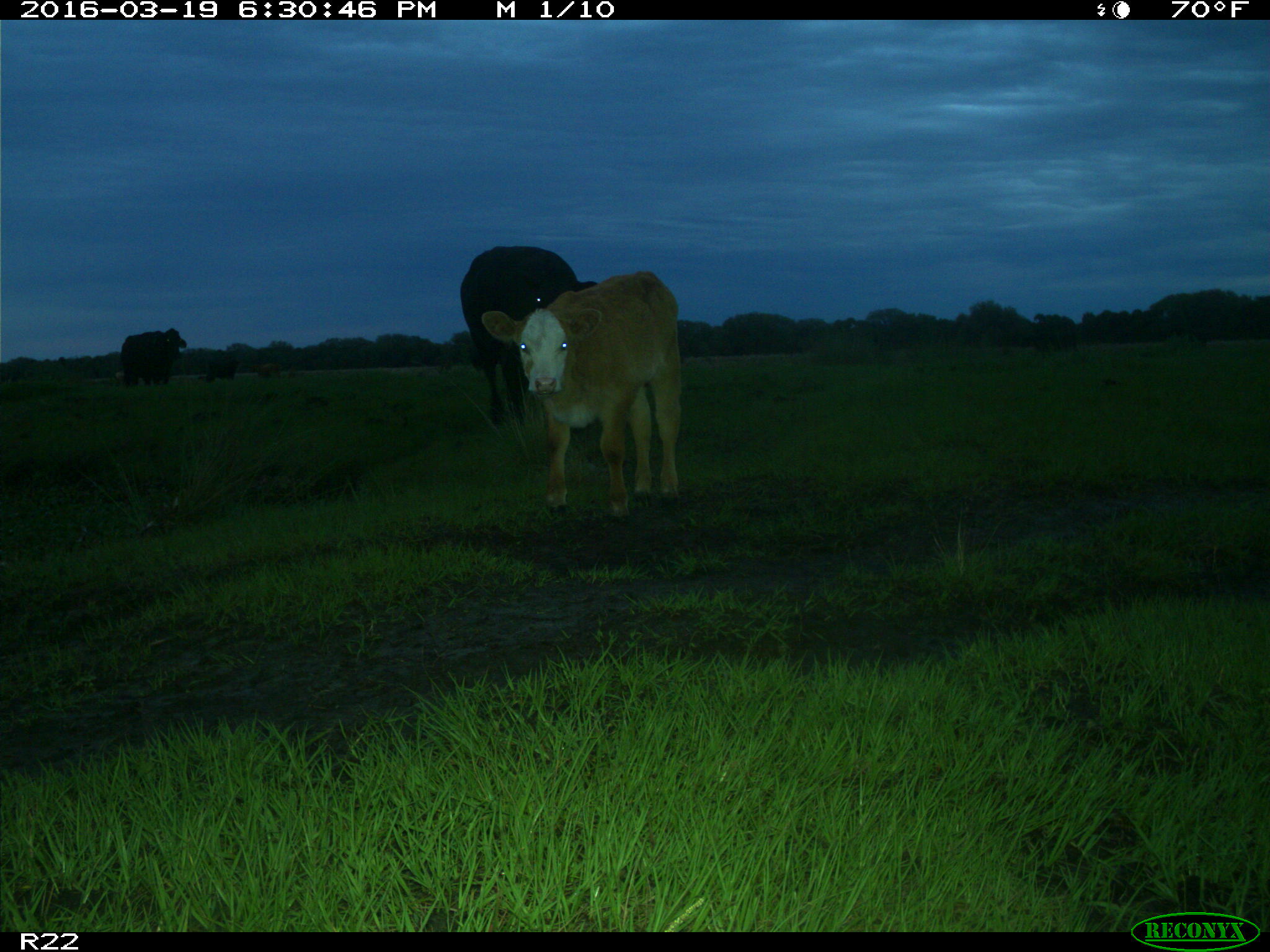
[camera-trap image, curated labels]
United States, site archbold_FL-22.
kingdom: Animalia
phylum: Chordata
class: Mammalia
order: Artiodactyla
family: Bovidae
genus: Bos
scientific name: Bos taurus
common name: domestic cow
Bos taurus (domestic cow).